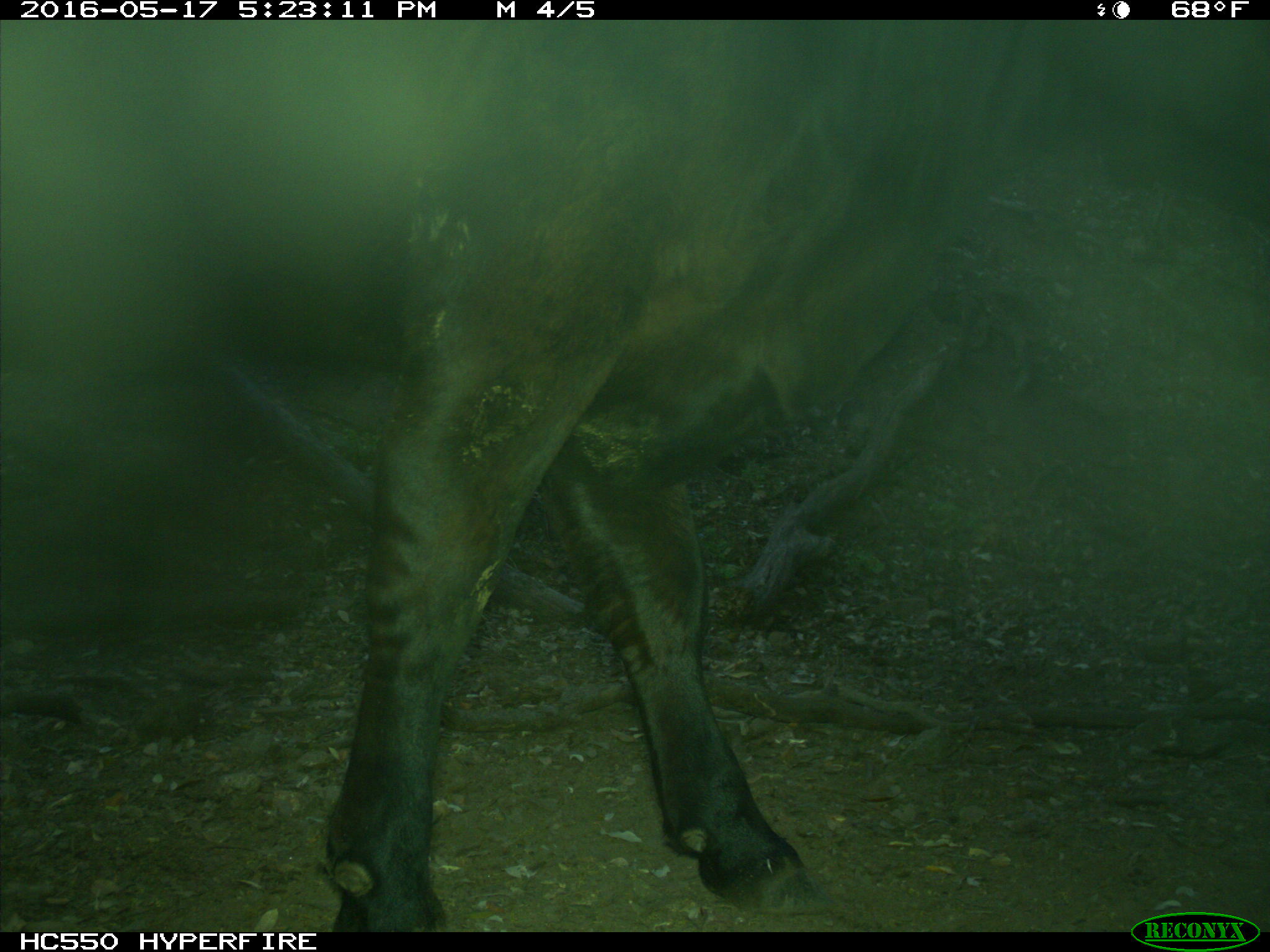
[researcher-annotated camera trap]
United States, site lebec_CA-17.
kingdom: Animalia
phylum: Chordata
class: Mammalia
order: Artiodactyla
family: Bovidae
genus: Bos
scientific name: Bos taurus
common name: domestic cow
Bos taurus (domestic cow).